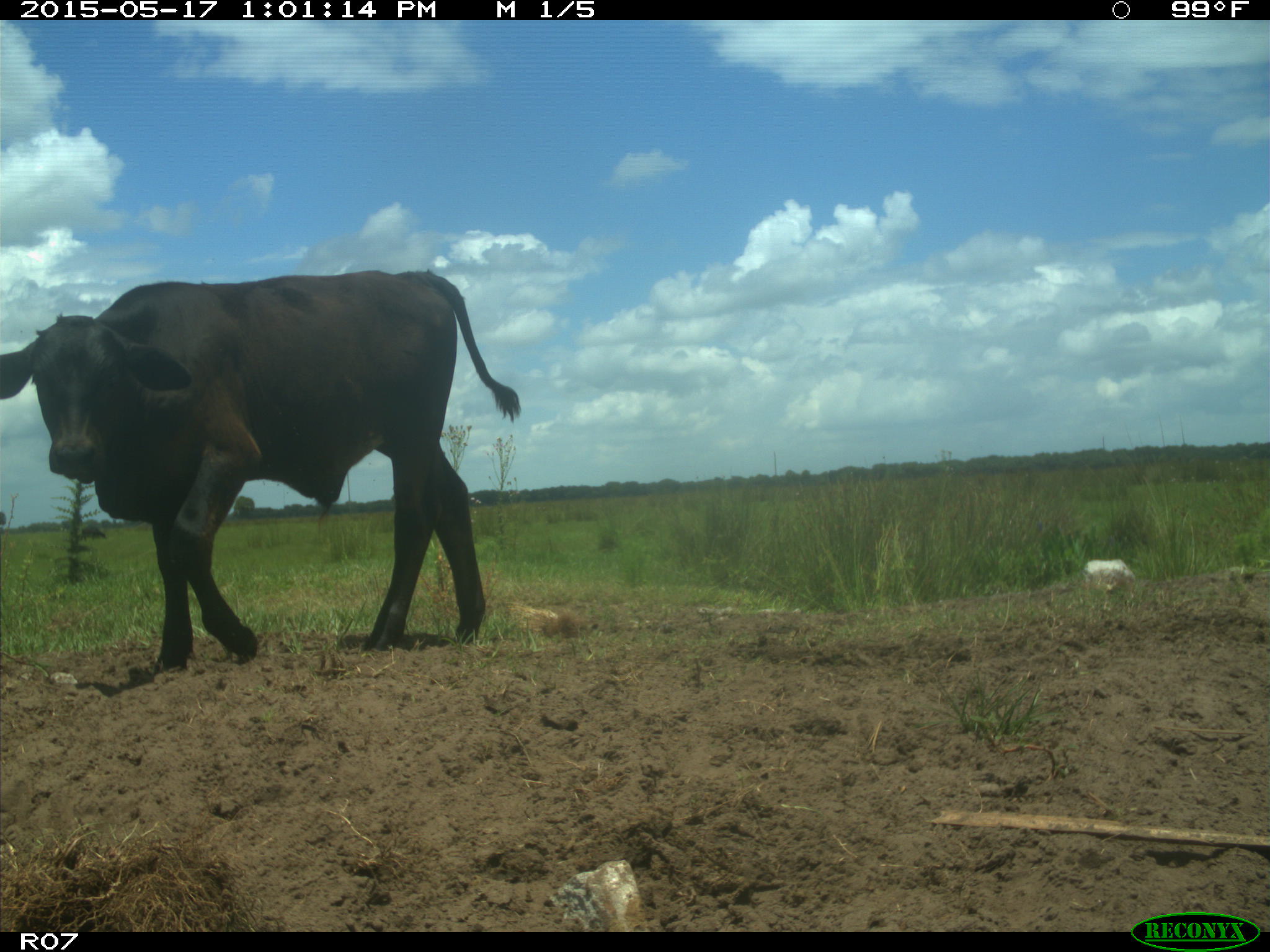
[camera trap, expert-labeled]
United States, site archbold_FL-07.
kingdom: Animalia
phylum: Chordata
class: Mammalia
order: Artiodactyla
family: Bovidae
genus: Bos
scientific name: Bos taurus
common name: domestic cow